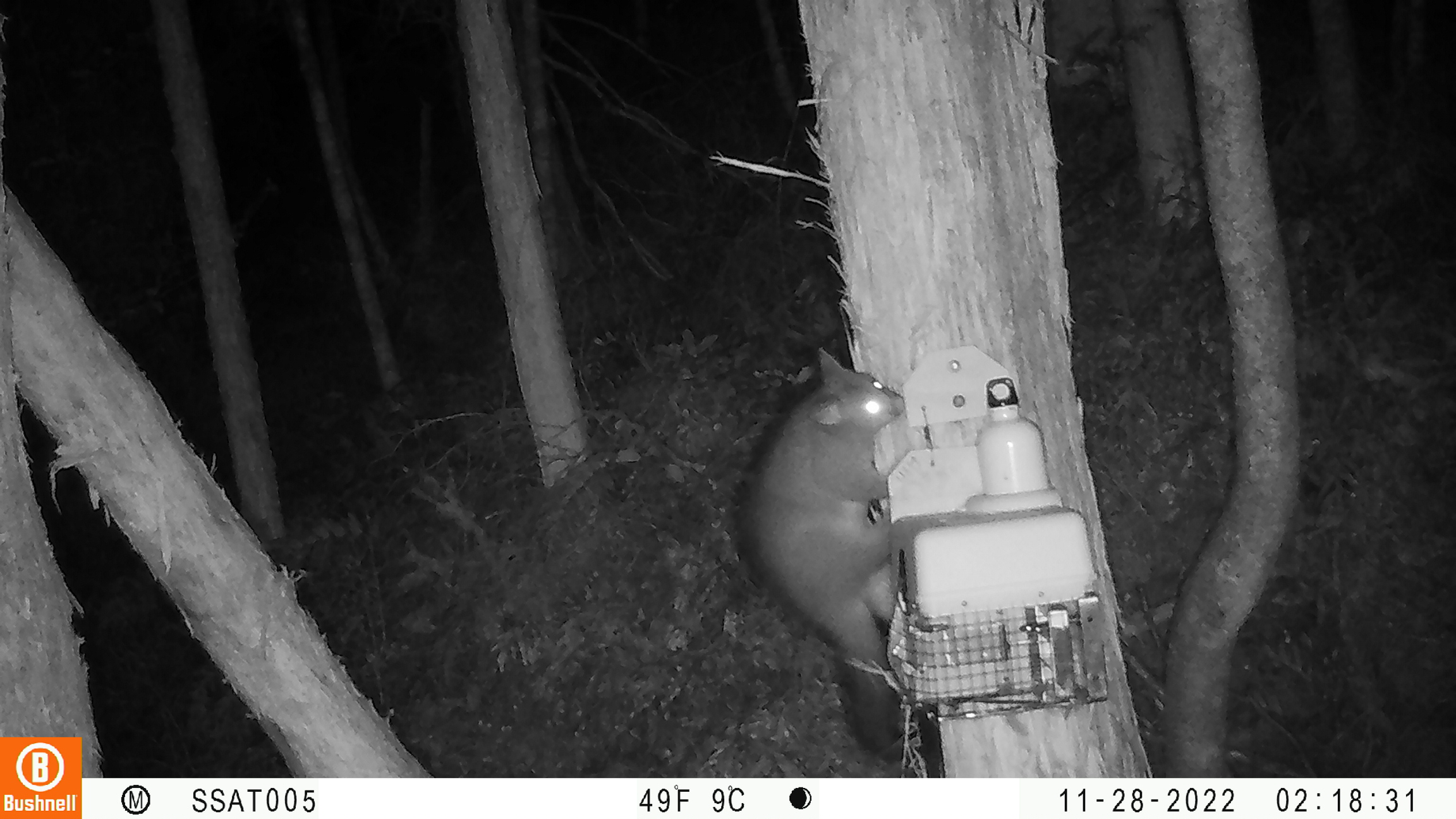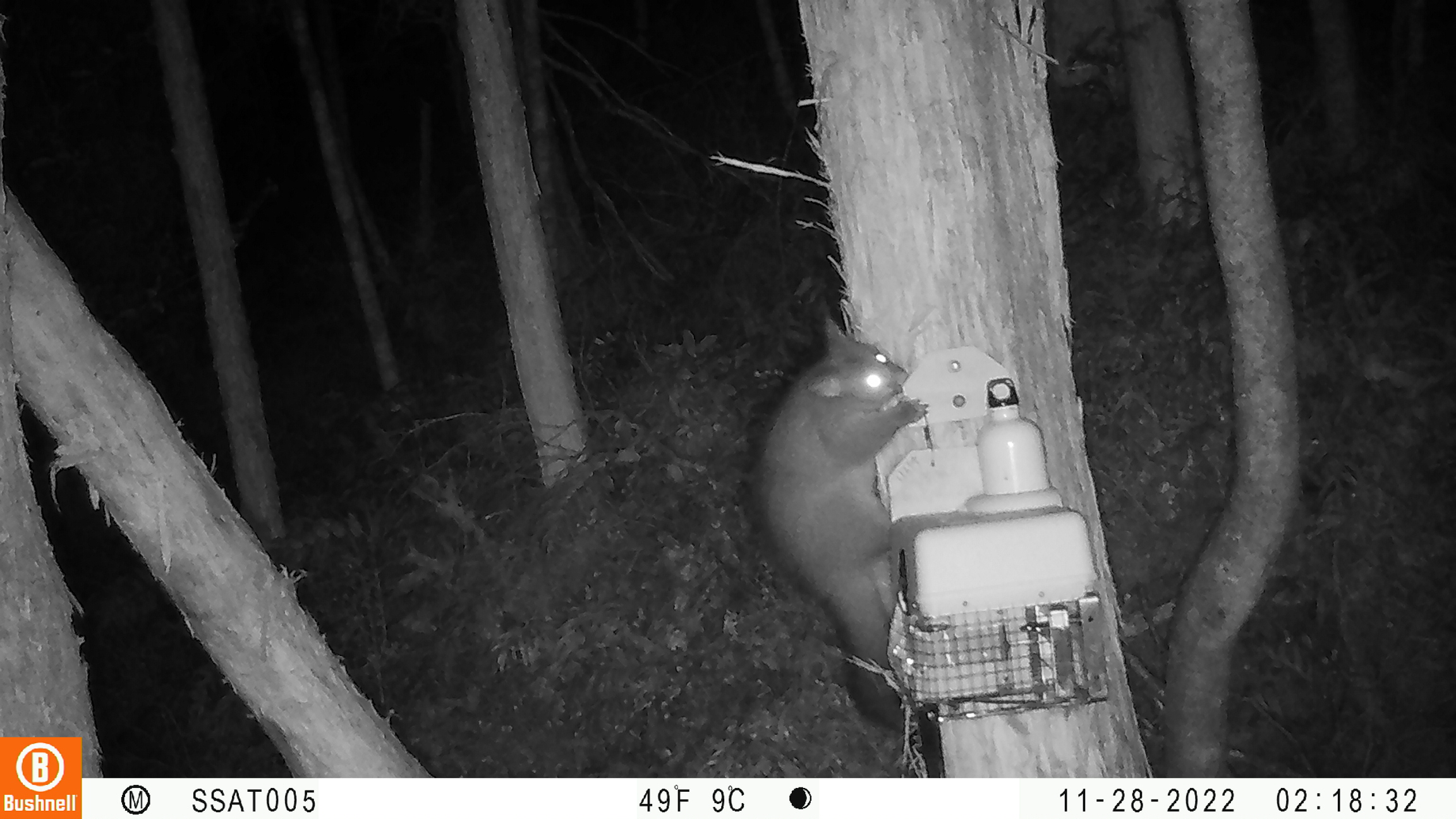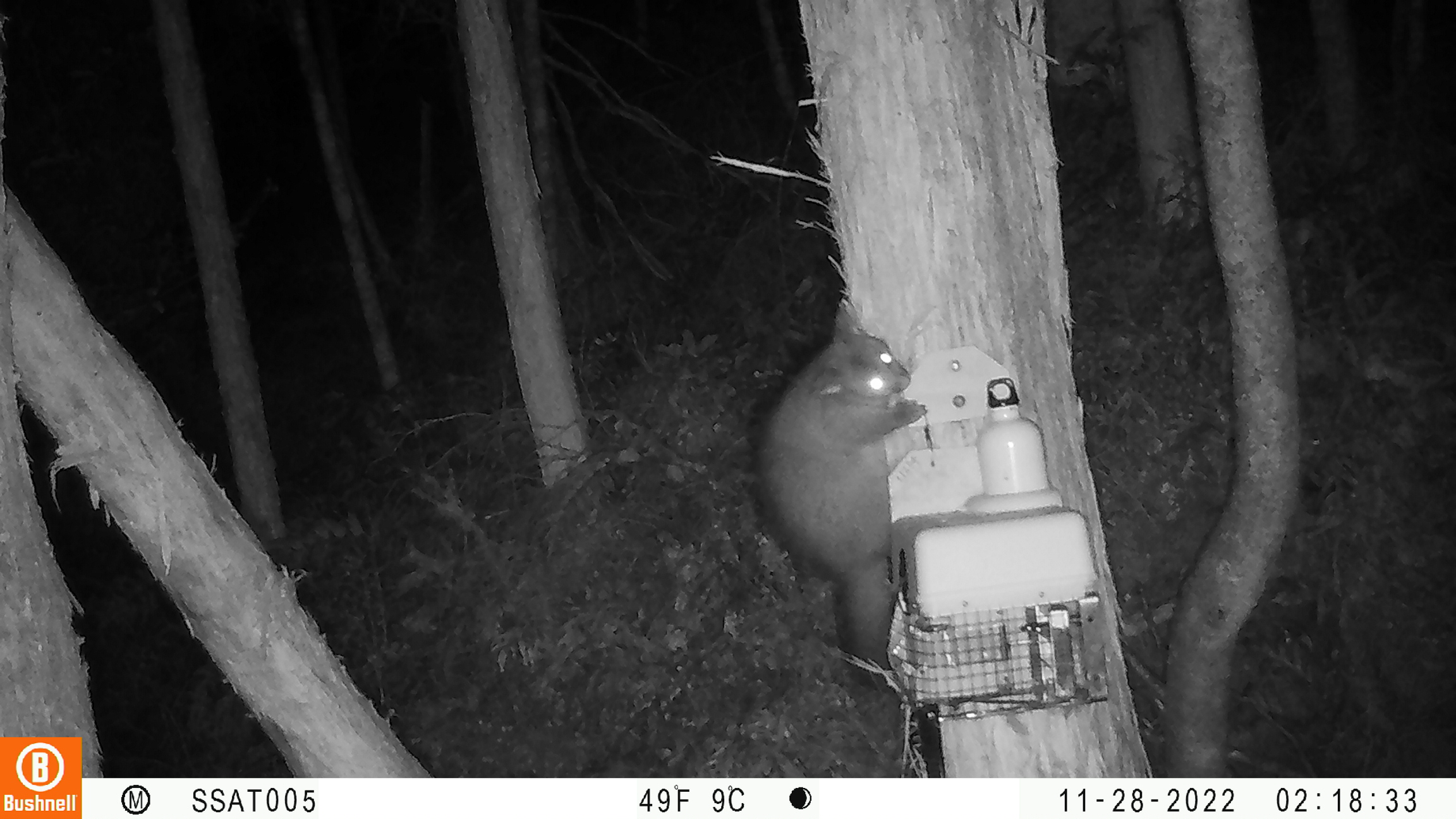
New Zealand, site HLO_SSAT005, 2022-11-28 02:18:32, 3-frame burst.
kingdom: Animalia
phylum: Chordata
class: Mammalia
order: Diprotodontia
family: Phalangeridae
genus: Trichosurus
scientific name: Trichosurus vulpecula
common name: common brushtail possum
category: possum